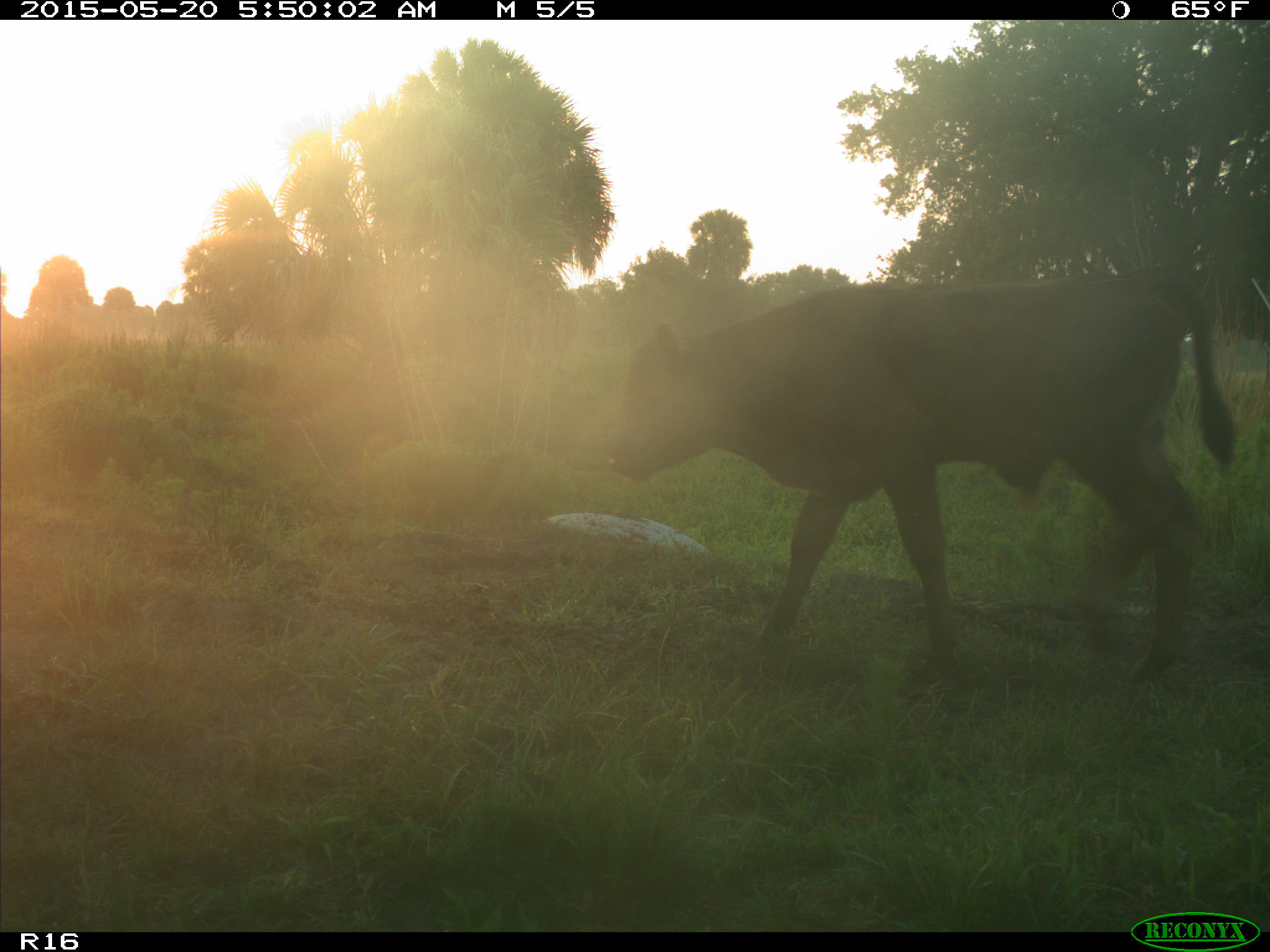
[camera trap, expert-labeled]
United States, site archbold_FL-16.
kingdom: Animalia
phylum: Chordata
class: Mammalia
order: Artiodactyla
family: Bovidae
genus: Bos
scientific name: Bos taurus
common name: domestic cow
Bos taurus (domestic cow).